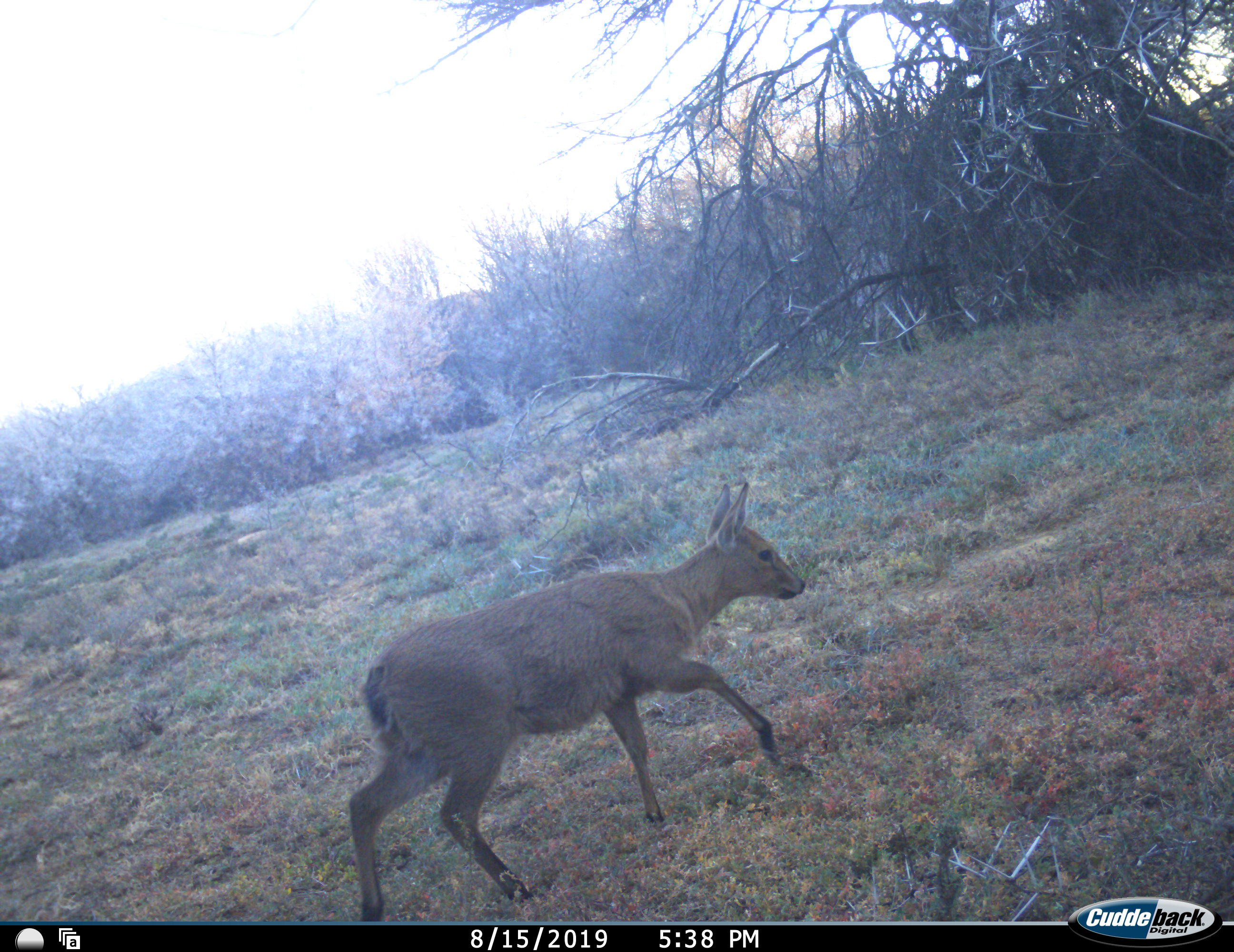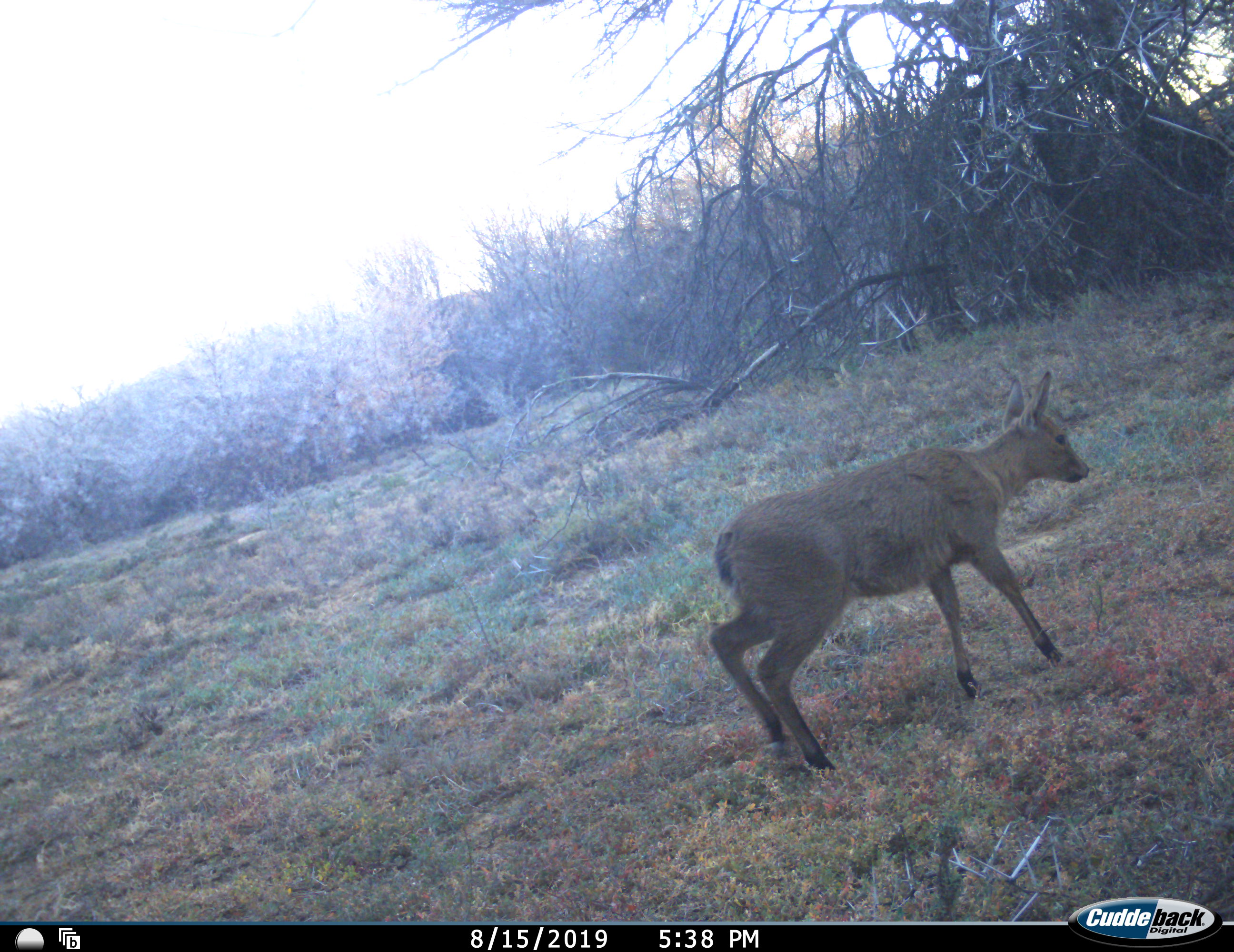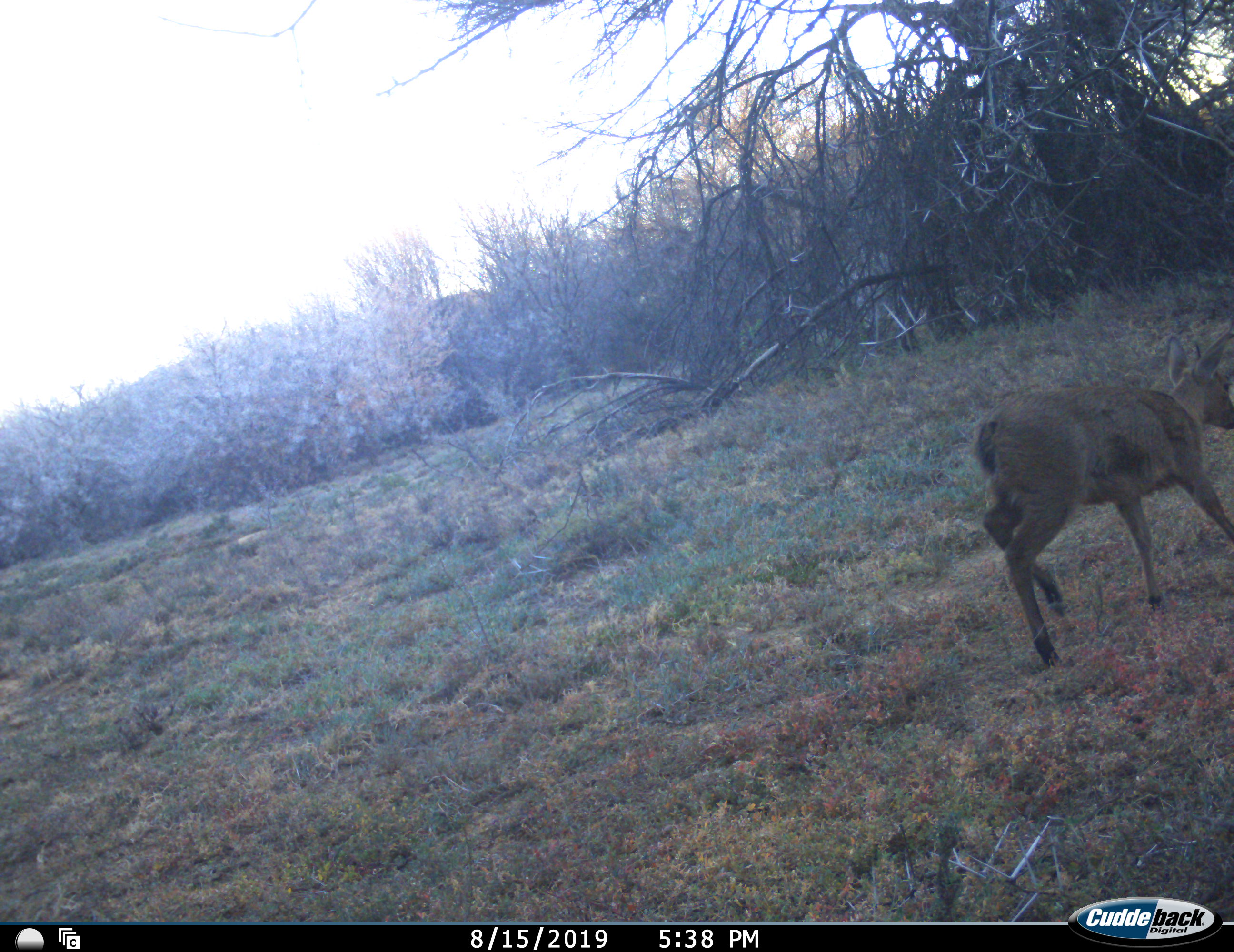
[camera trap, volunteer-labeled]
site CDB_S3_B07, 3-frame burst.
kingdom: Animalia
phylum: Chordata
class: Mammalia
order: Artiodactyla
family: Bovidae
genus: Sylvicapra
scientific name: Sylvicapra grimmia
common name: common duiker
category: duikercommongrey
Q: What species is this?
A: Duikercommongrey (common duiker) (Sylvicapra grimmia).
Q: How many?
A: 1.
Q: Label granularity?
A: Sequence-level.